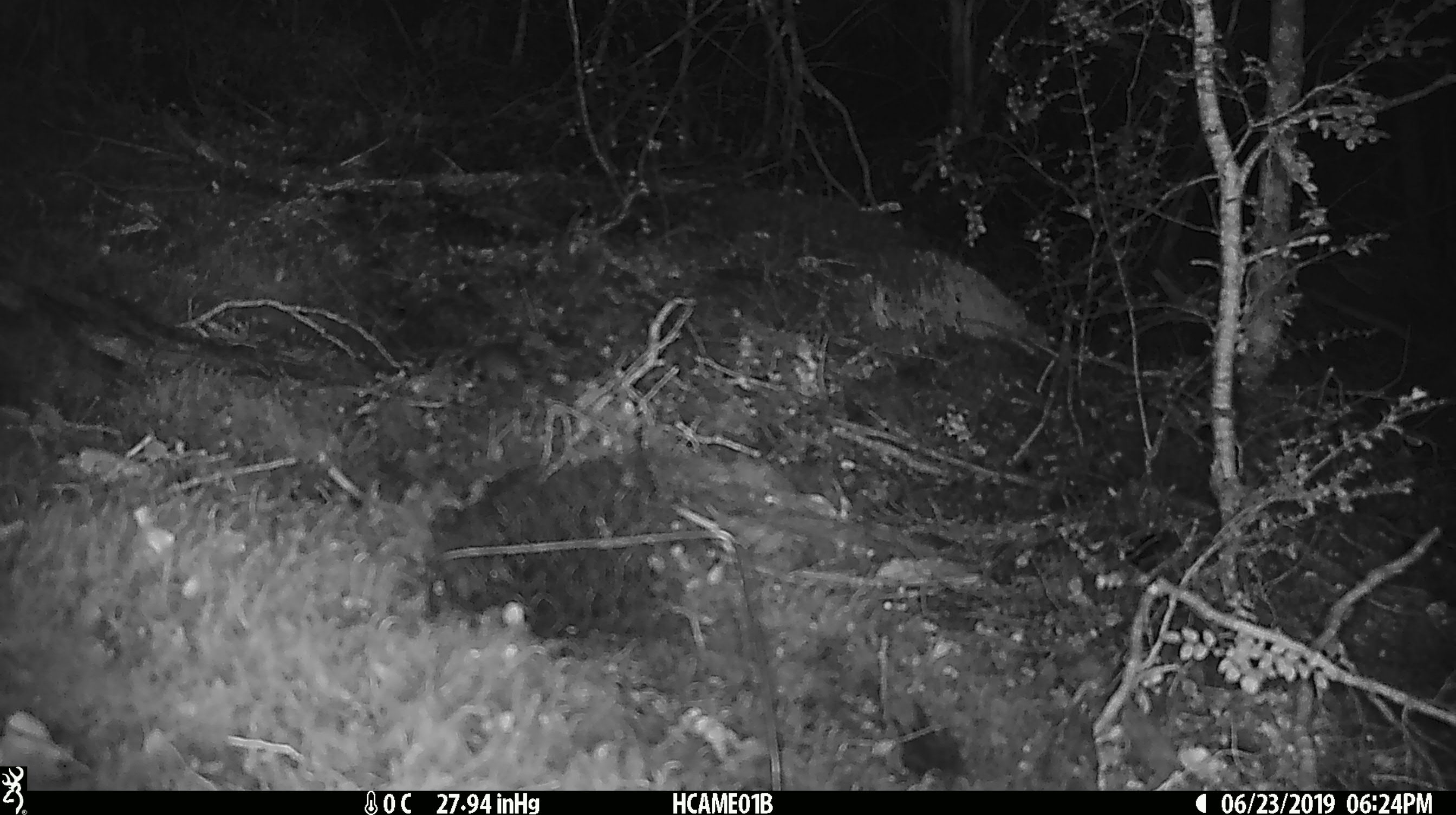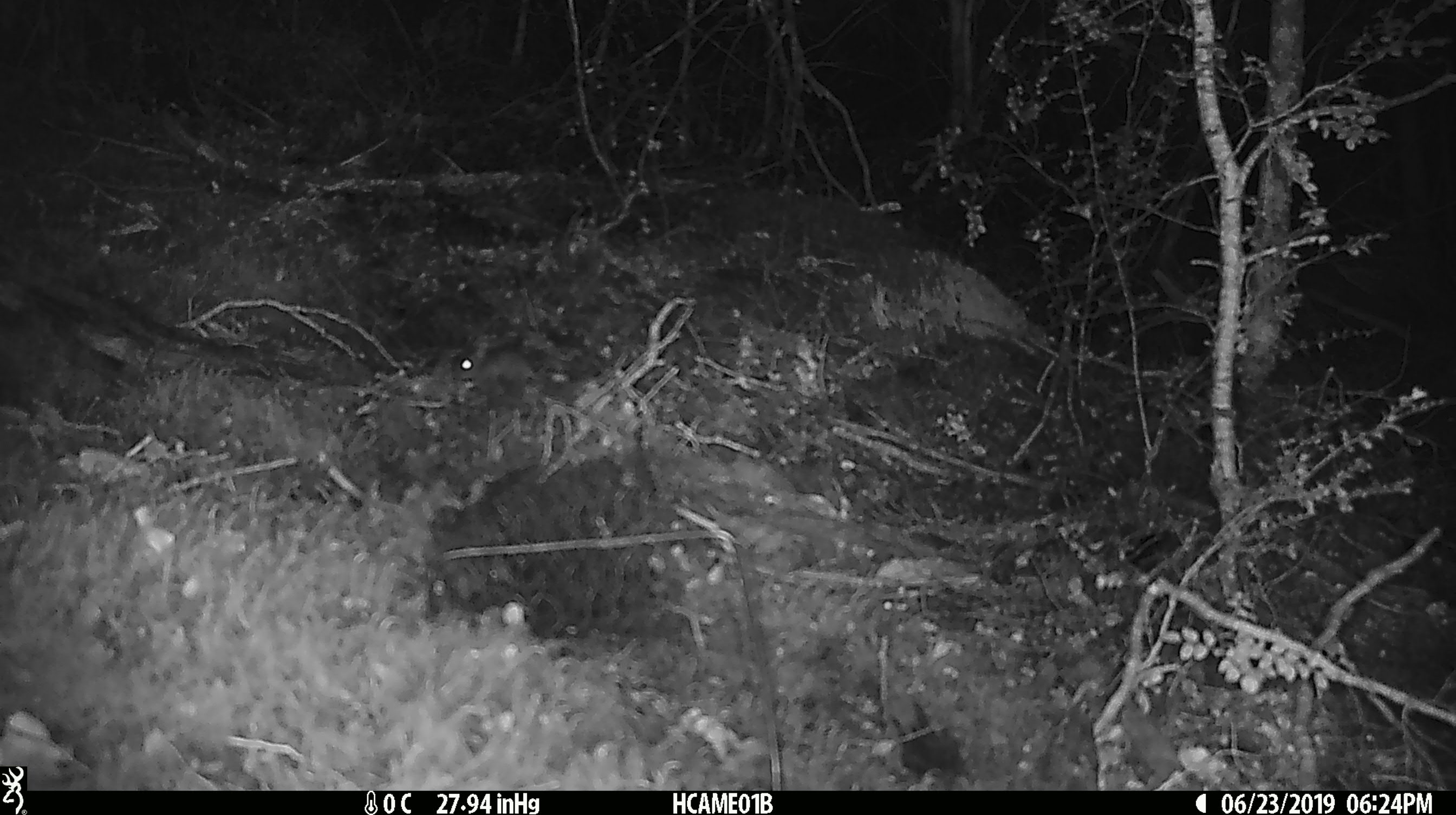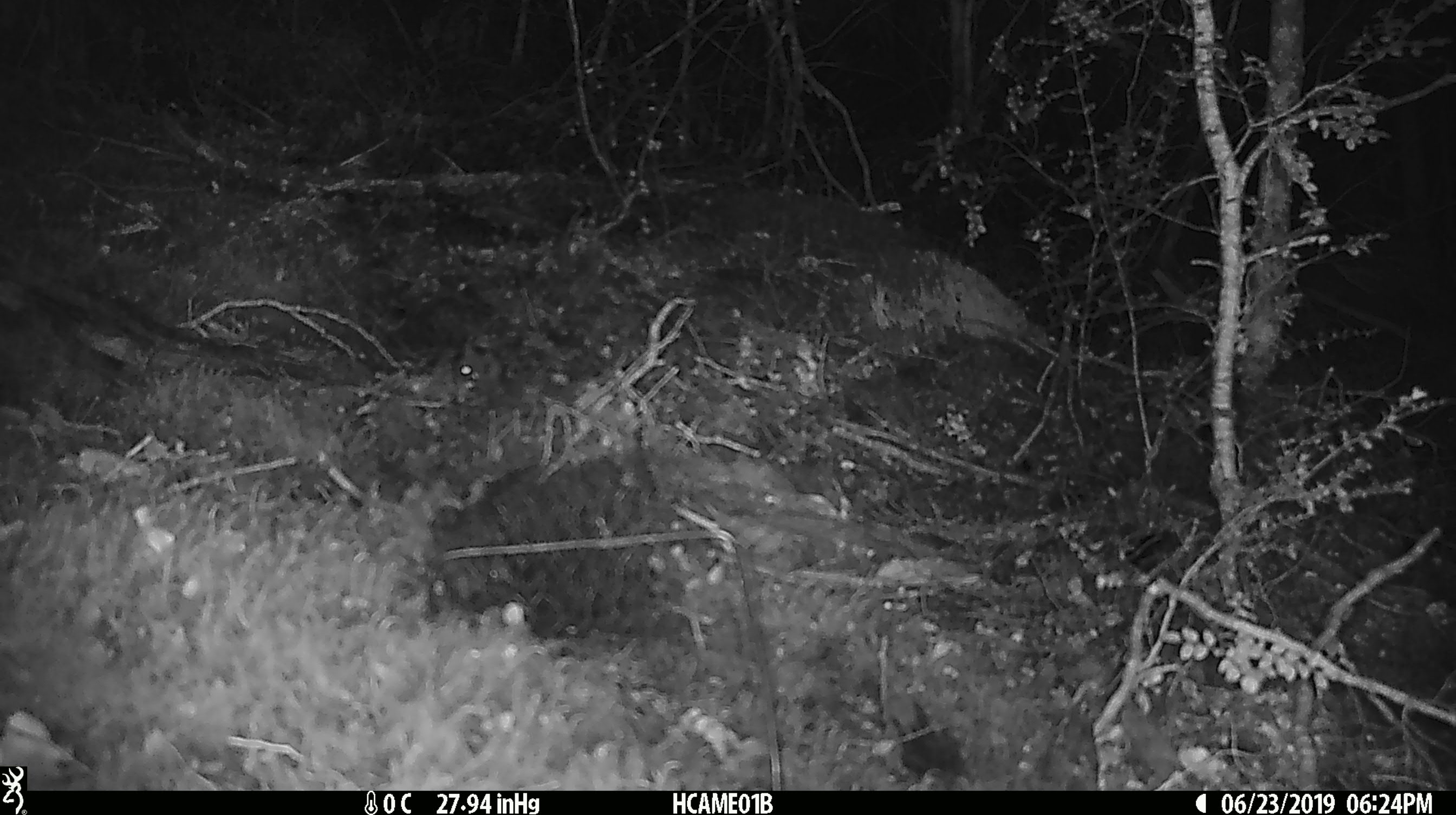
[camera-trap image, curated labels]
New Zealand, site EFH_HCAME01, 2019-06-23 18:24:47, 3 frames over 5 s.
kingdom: Animalia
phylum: Chordata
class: Mammalia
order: Rodentia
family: Muridae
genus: Mus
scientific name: Mus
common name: mouse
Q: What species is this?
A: Mouse (Mus).